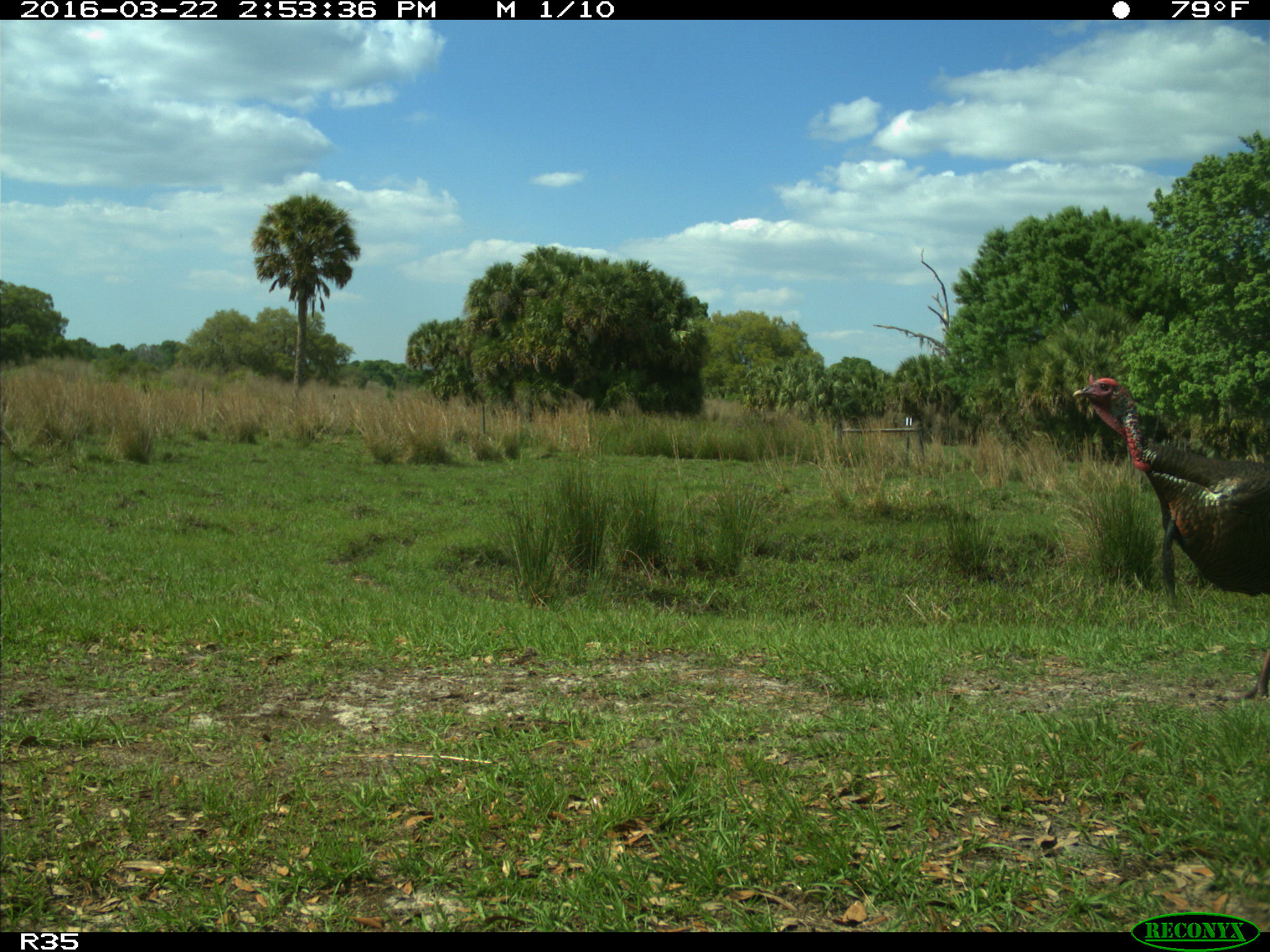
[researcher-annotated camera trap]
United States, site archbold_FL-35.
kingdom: Animalia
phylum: Chordata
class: Aves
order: Galliformes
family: Phasianidae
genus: Meleagris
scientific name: Meleagris gallopavo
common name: wild turkey